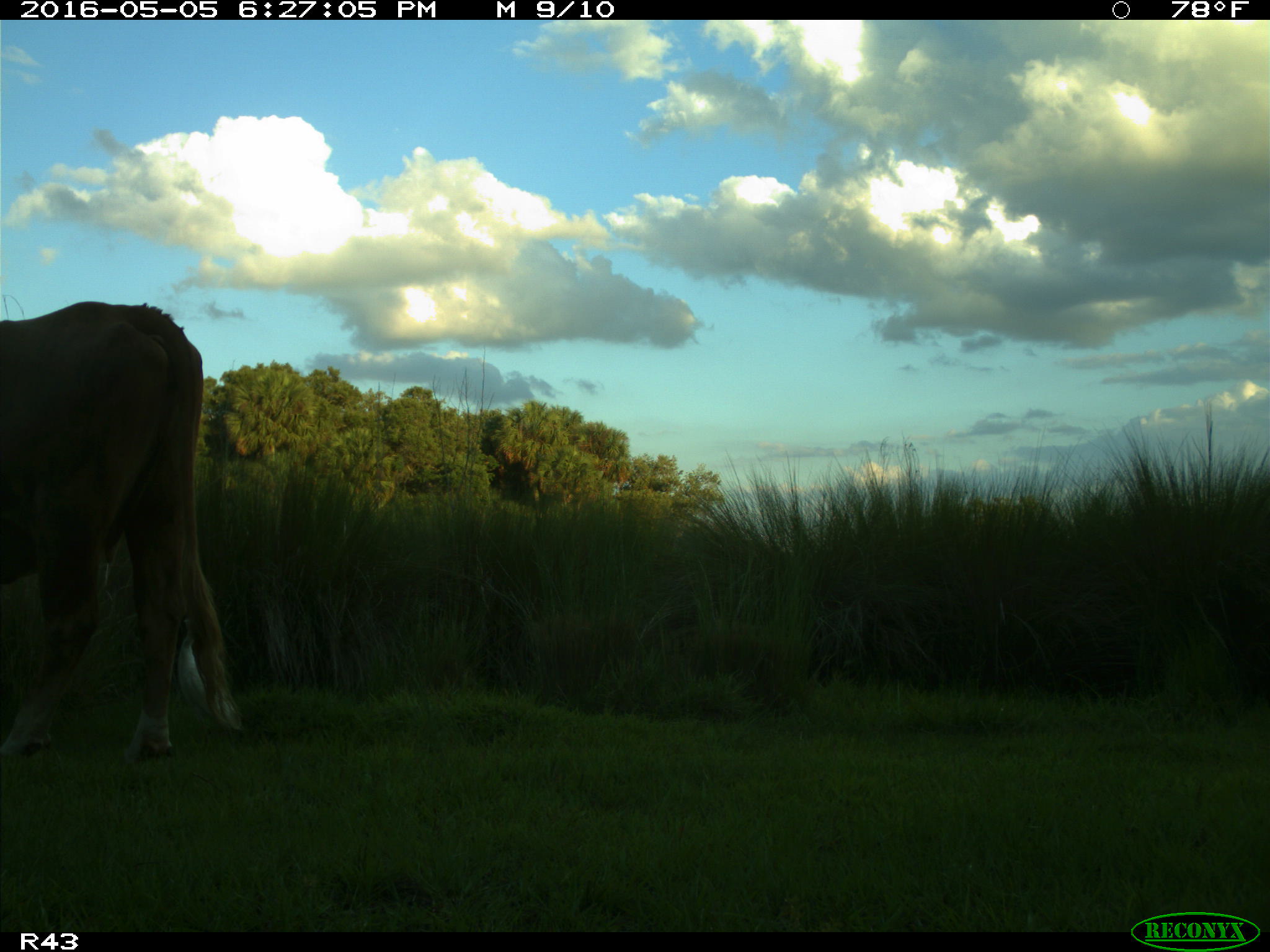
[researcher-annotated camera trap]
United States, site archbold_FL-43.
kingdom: Animalia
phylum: Chordata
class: Mammalia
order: Artiodactyla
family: Bovidae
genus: Bos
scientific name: Bos taurus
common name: domestic cow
Bos taurus (domestic cow).